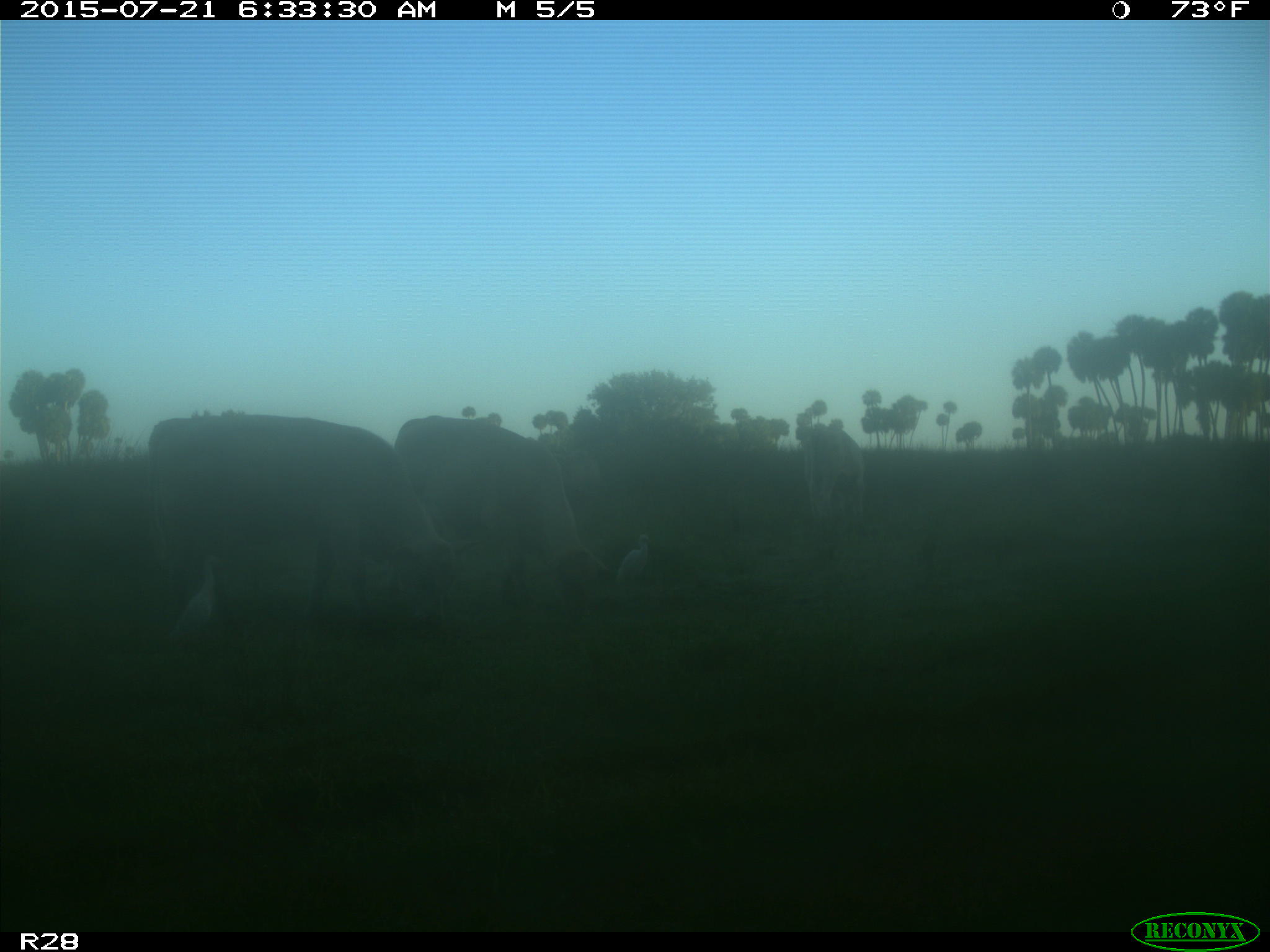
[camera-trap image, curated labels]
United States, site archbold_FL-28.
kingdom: Animalia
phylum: Chordata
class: Mammalia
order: Artiodactyla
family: Bovidae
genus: Bos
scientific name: Bos taurus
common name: domestic cow